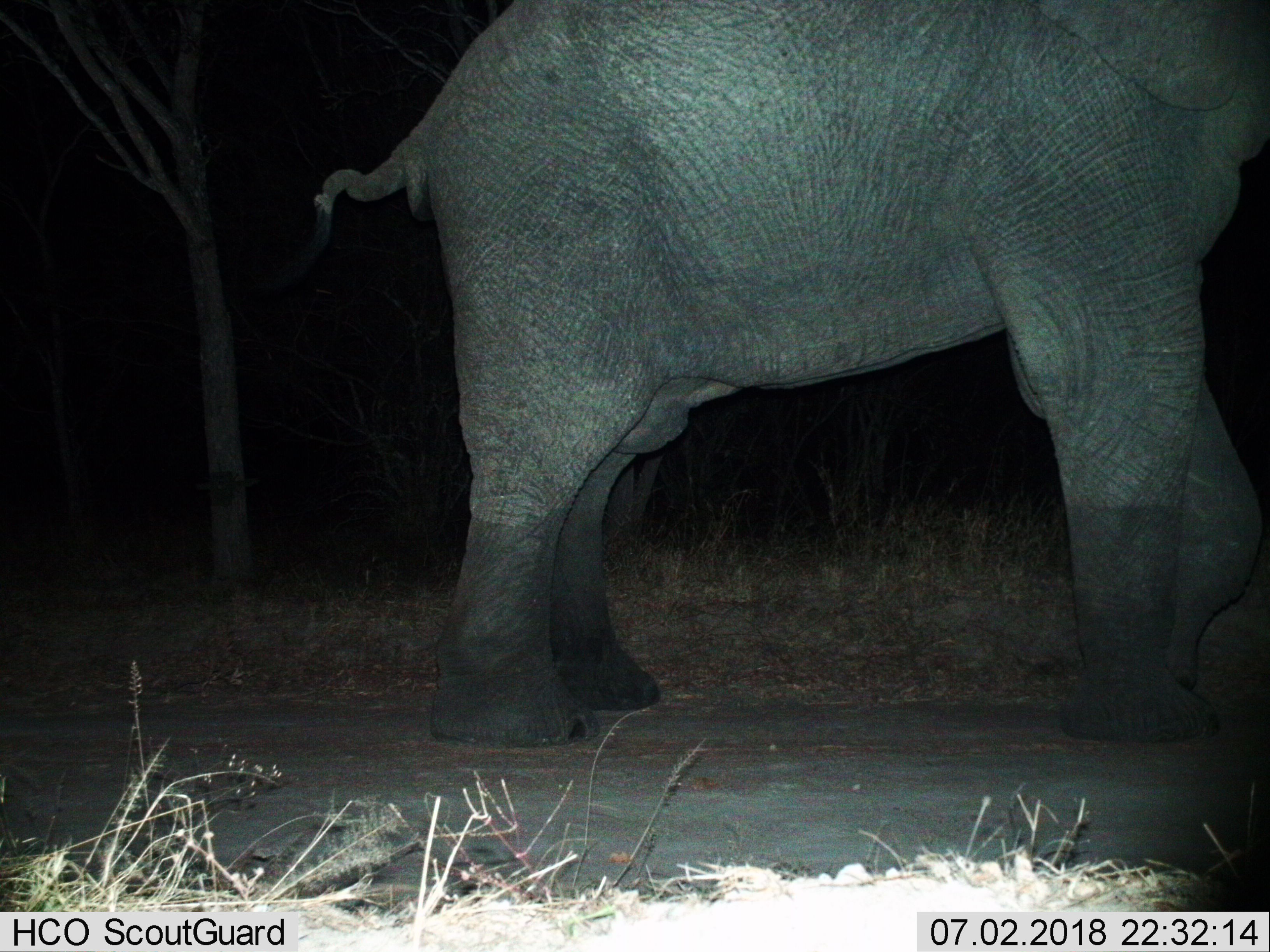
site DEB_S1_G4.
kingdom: Animalia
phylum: Chordata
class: Mammalia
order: Proboscidea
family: Elephantidae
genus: Loxodonta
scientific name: Loxodonta africana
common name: african bush elephant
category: elephant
Elephant (african bush elephant) (Loxodonta africana), count 1. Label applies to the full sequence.